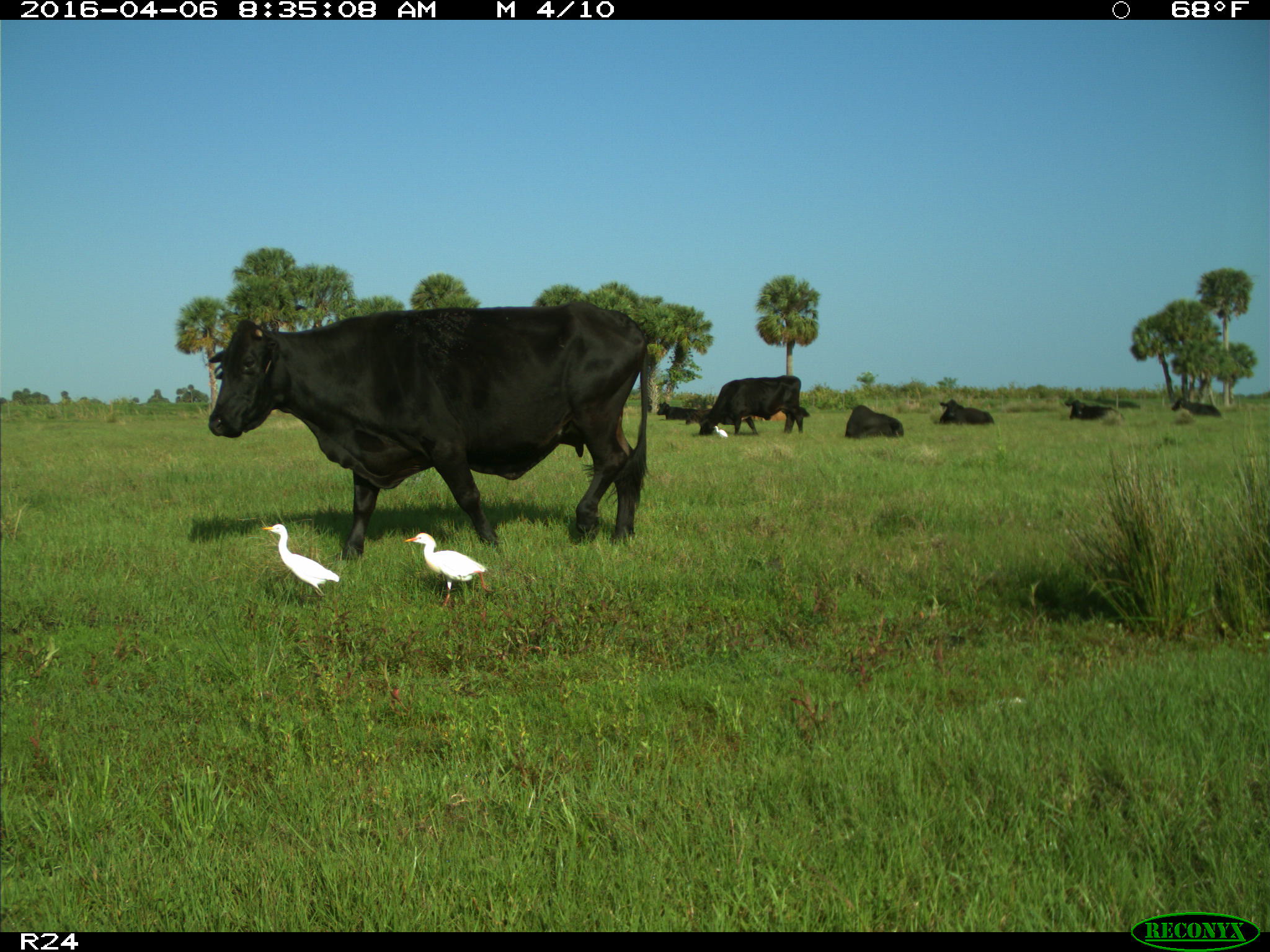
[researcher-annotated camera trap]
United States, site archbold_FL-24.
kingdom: Animalia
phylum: Chordata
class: Mammalia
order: Artiodactyla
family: Bovidae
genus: Bos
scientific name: Bos taurus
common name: domestic cow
Bos taurus (domestic cow).